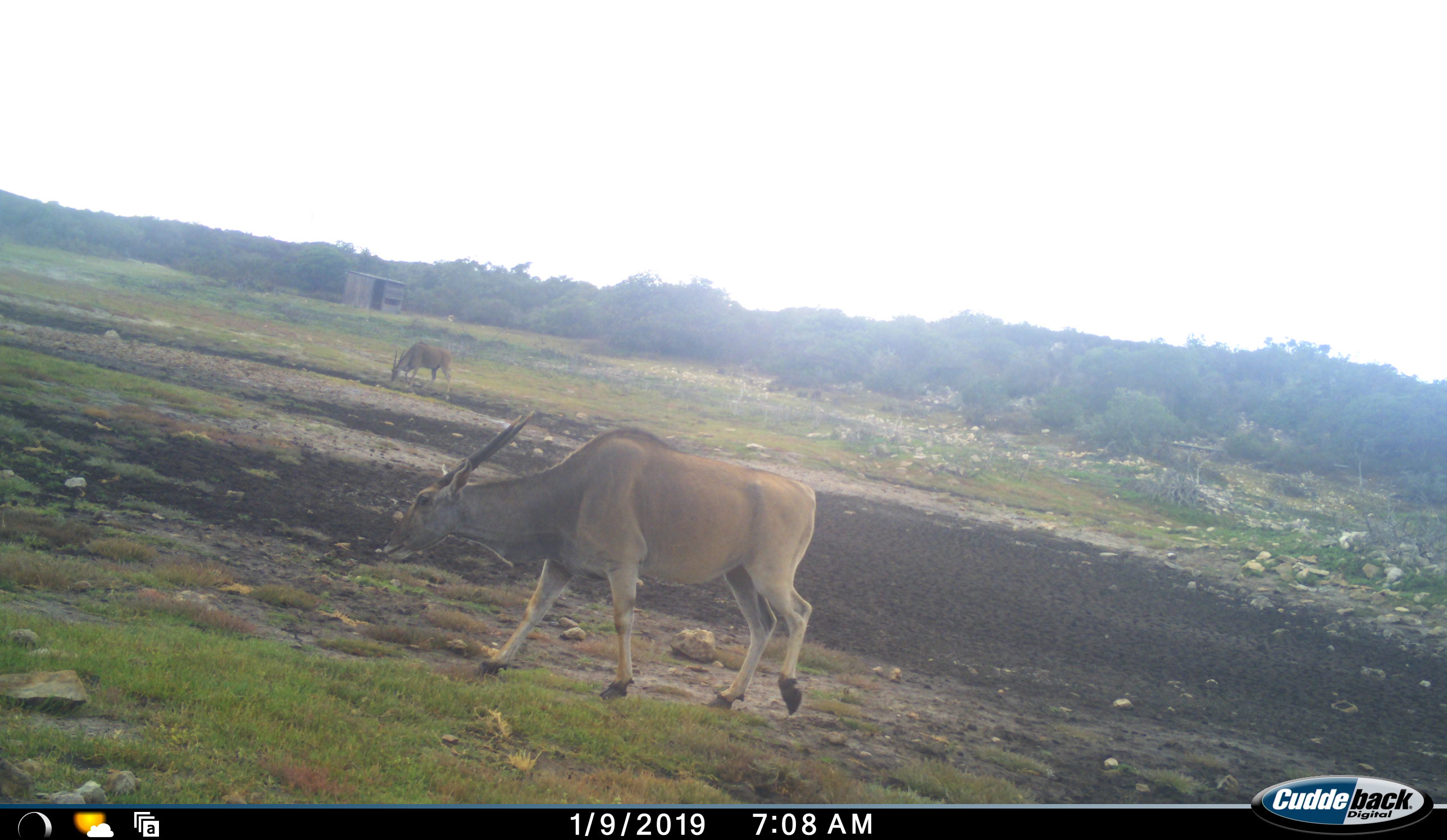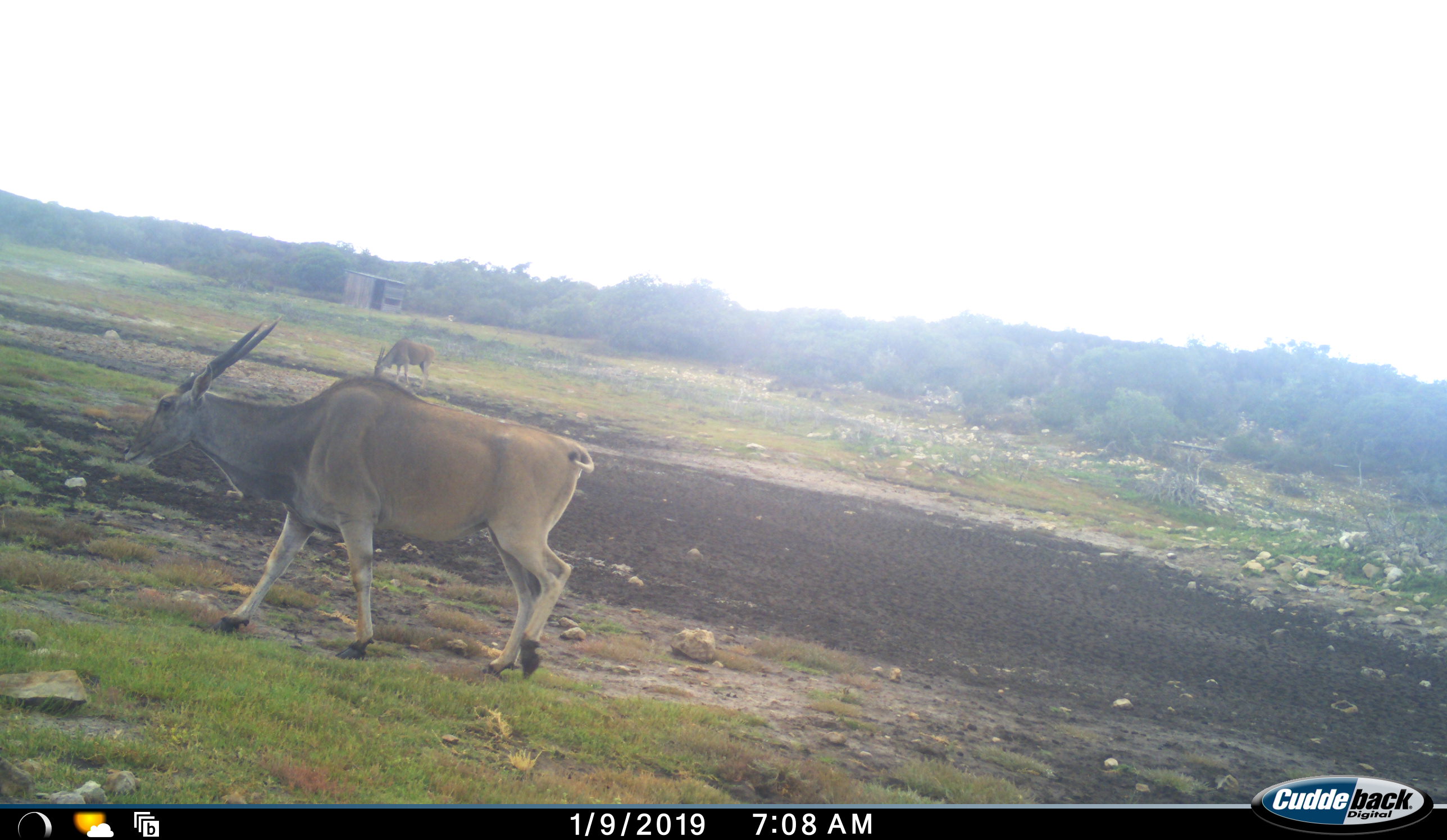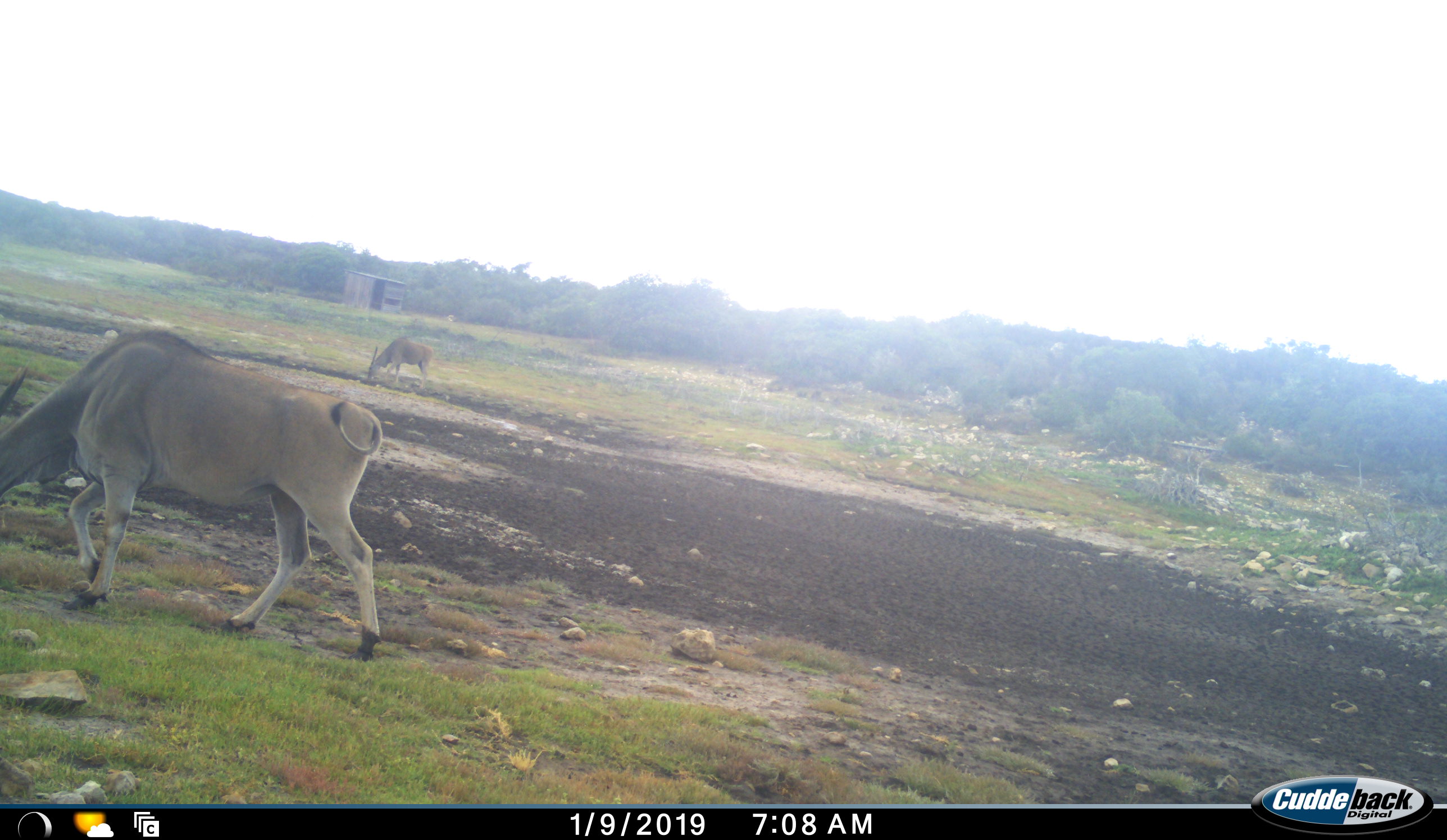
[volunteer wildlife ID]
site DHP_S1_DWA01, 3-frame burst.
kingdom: Animalia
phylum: Chordata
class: Mammalia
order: Artiodactyla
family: Bovidae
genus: Tragelaphus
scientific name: Tragelaphus oryx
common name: eland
Eland (Tragelaphus oryx), count 2. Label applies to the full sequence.